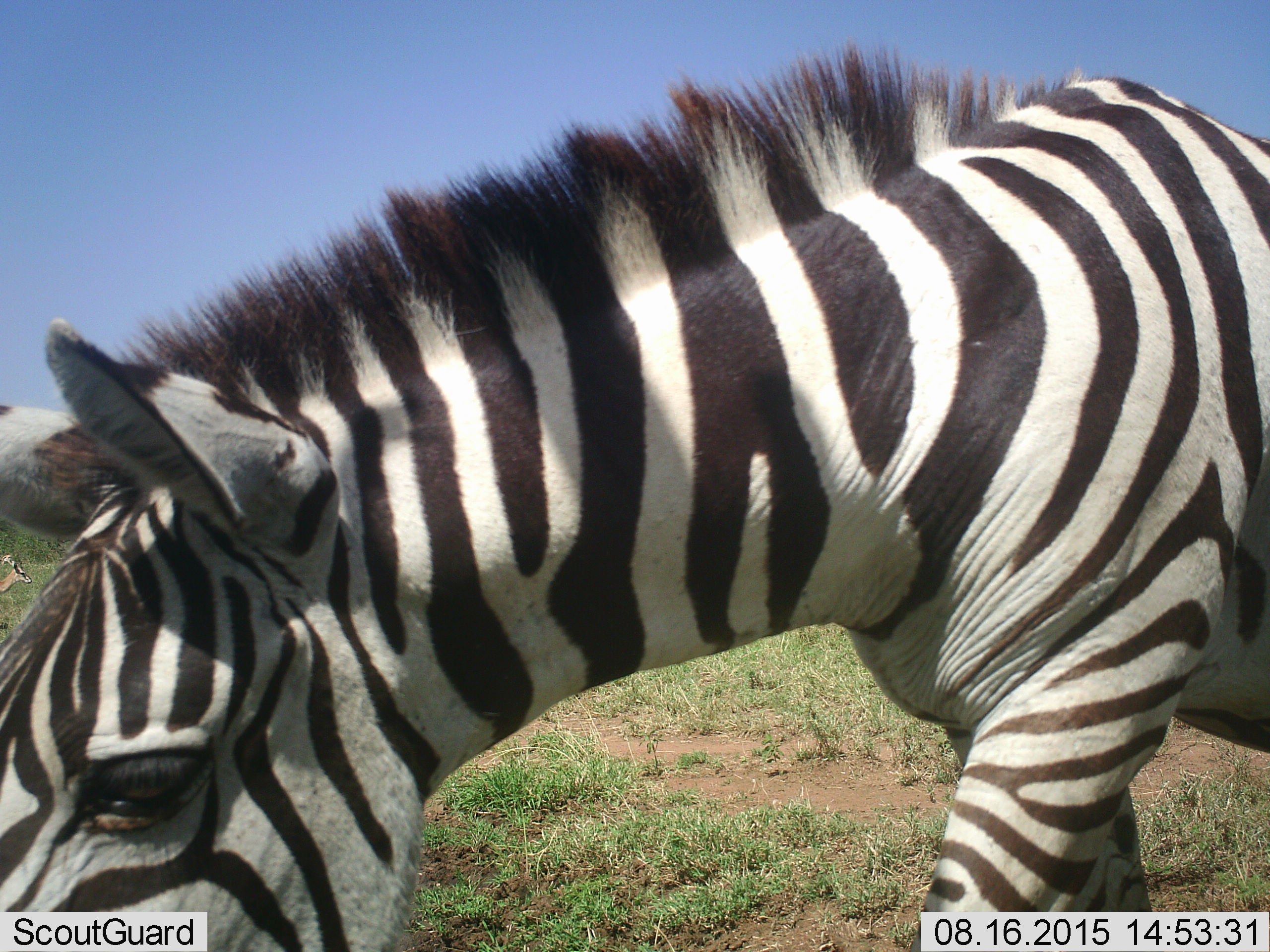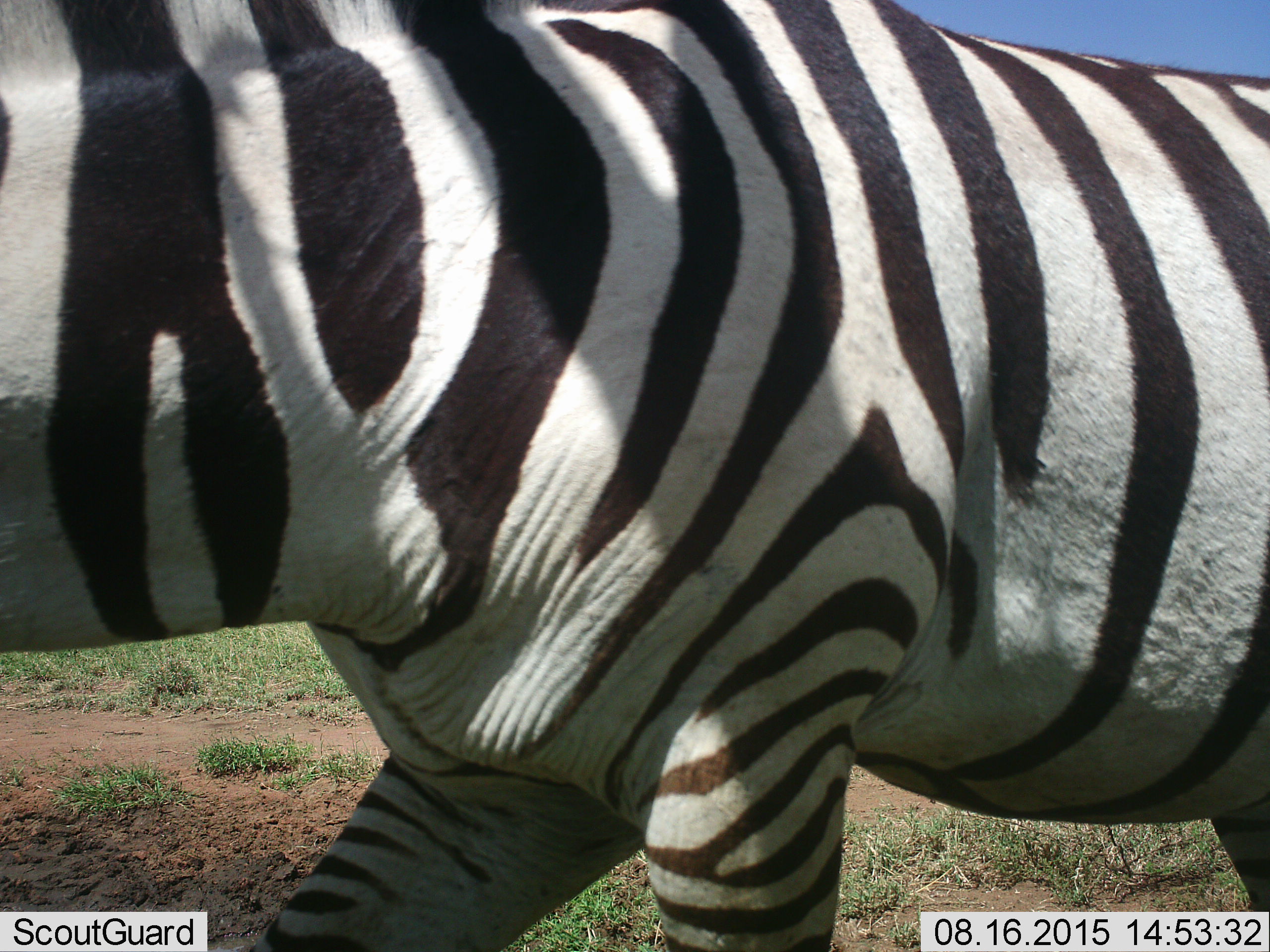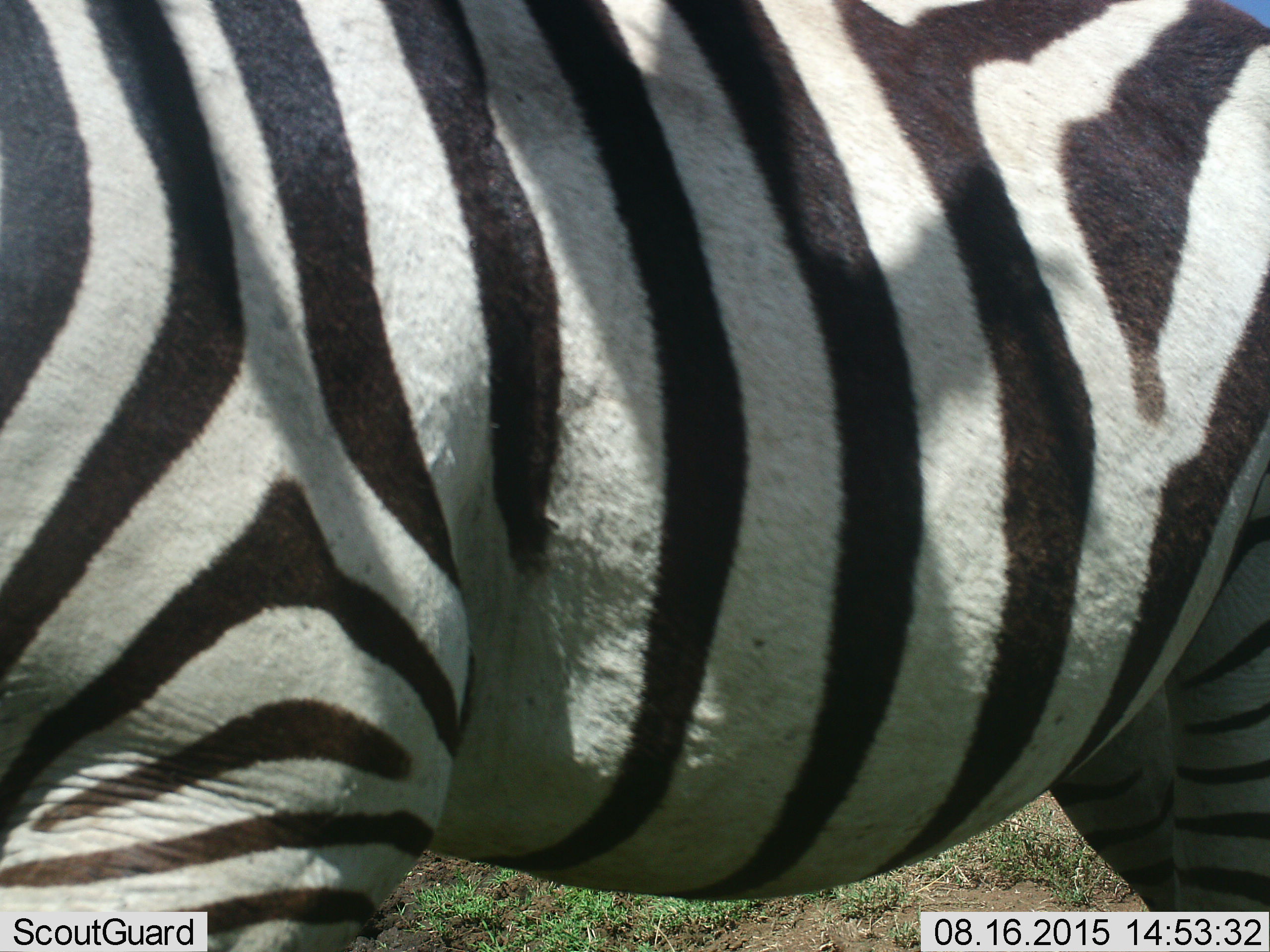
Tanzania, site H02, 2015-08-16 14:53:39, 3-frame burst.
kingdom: Animalia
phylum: Chordata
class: Mammalia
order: Perissodactyla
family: Equidae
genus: Equus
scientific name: Equus quagga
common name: plains zebra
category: zebra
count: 1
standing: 0%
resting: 0%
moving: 90%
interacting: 0%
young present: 0%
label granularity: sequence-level